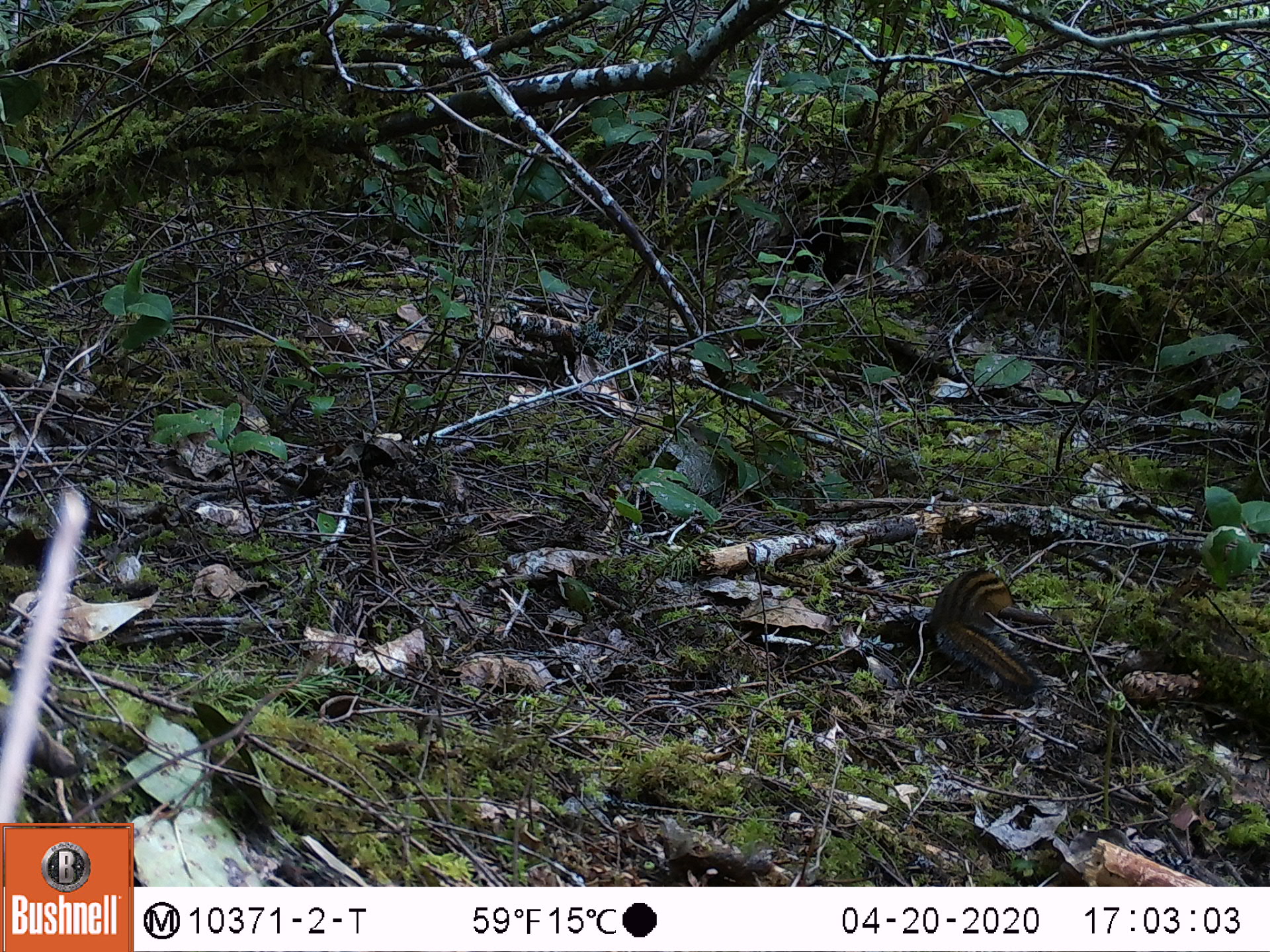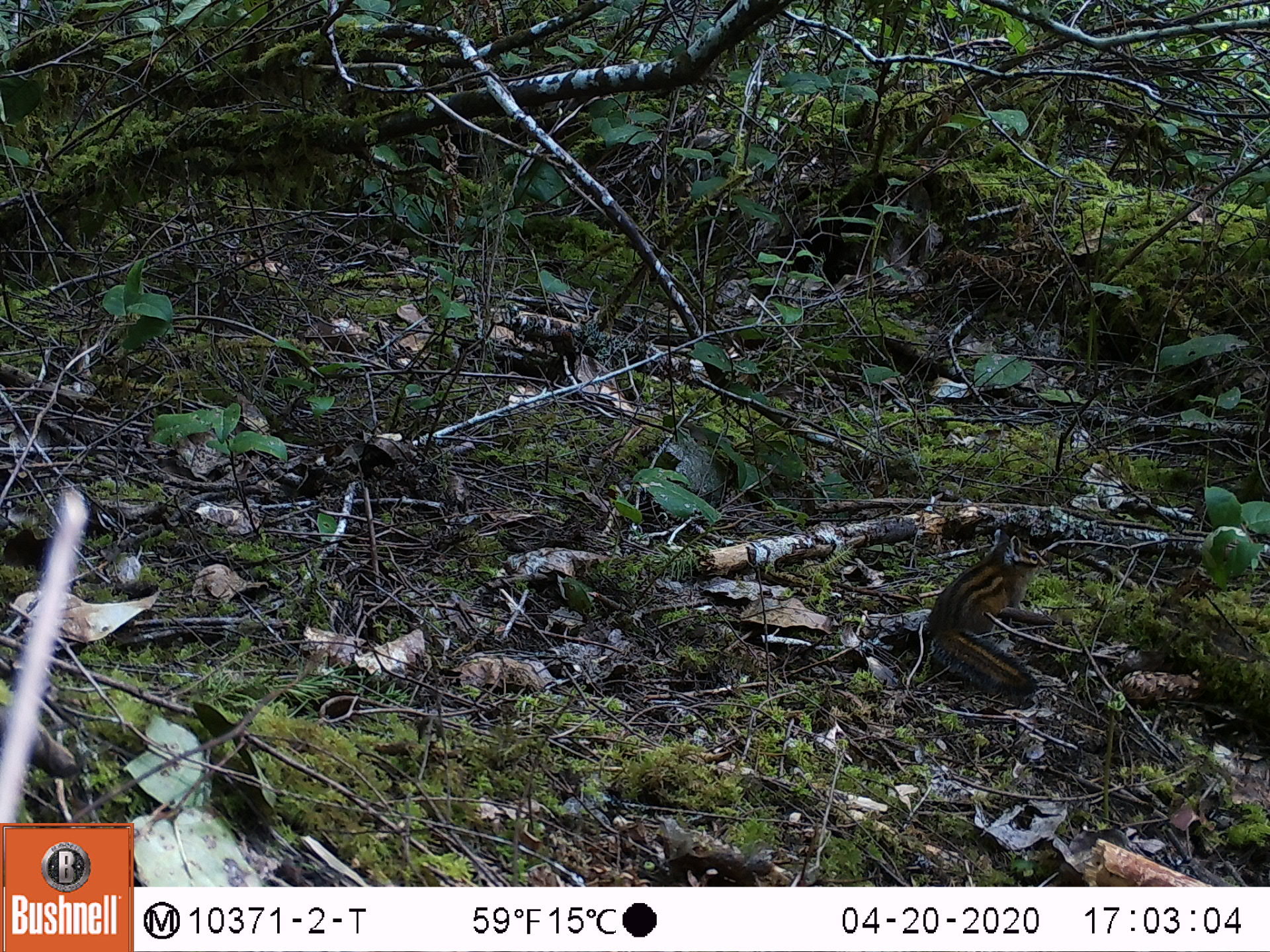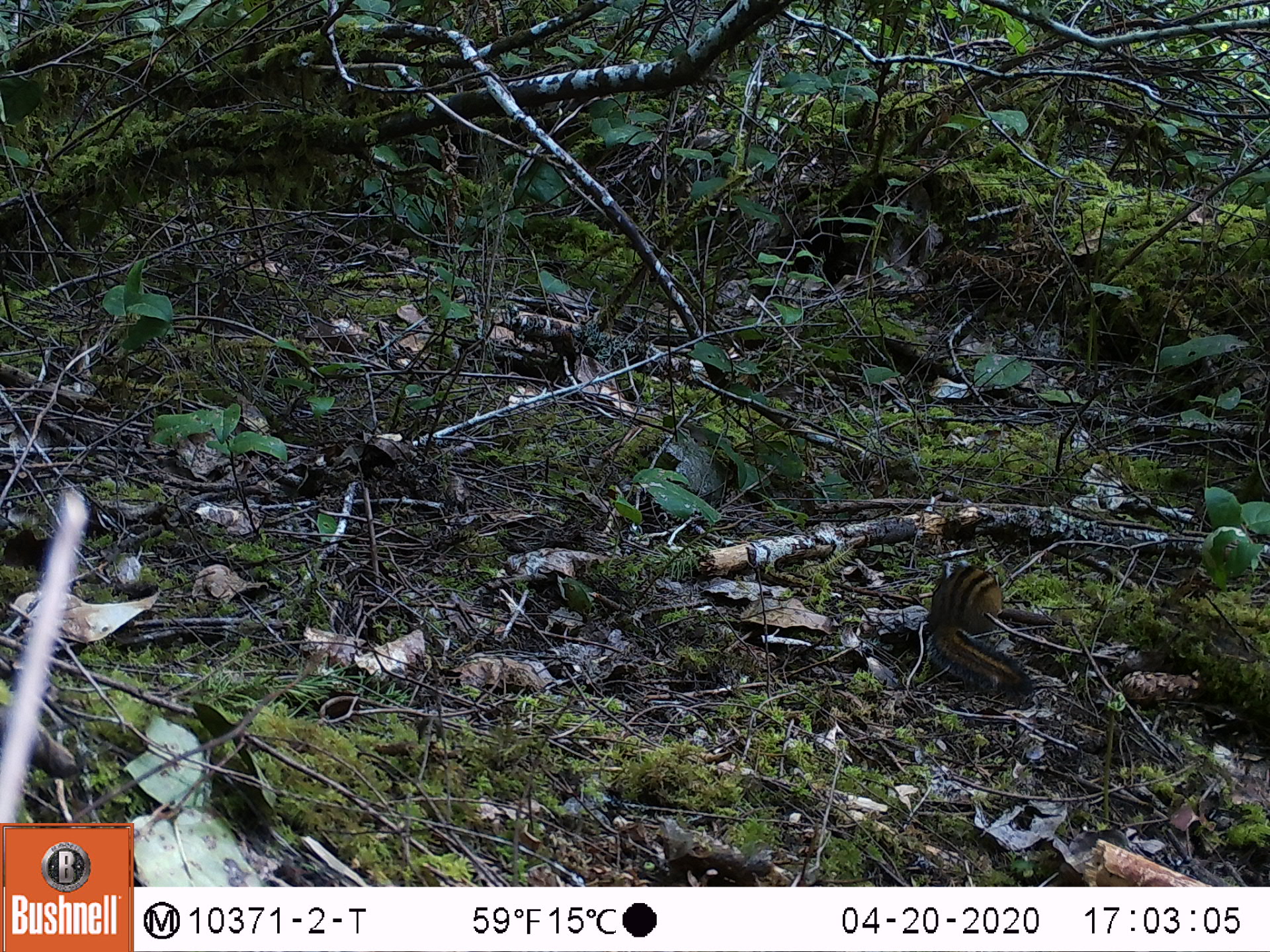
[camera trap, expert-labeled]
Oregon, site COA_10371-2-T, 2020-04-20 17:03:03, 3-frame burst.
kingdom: Animalia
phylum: Chordata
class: Mammalia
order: Rodentia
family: Sciuridae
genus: Neotamias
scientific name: Neotamias townsendii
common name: townsend's chipmunk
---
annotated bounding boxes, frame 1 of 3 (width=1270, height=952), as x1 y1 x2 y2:
townsend's chipmunk: 922 563 1048 716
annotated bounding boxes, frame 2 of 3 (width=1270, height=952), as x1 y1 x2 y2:
townsend's chipmunk: 922 522 1048 705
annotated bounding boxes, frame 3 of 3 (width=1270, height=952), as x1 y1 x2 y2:
townsend's chipmunk: 918 552 1047 702